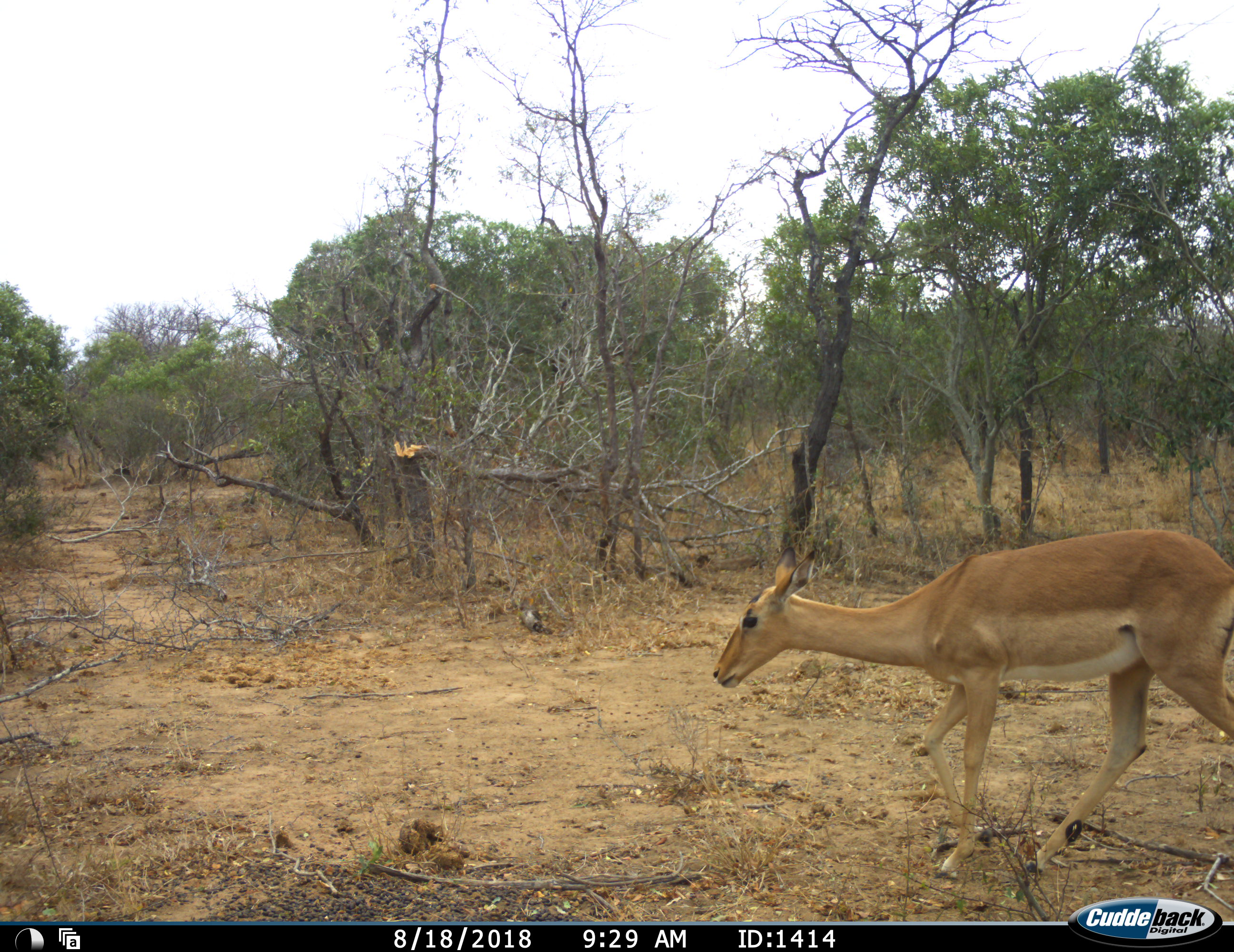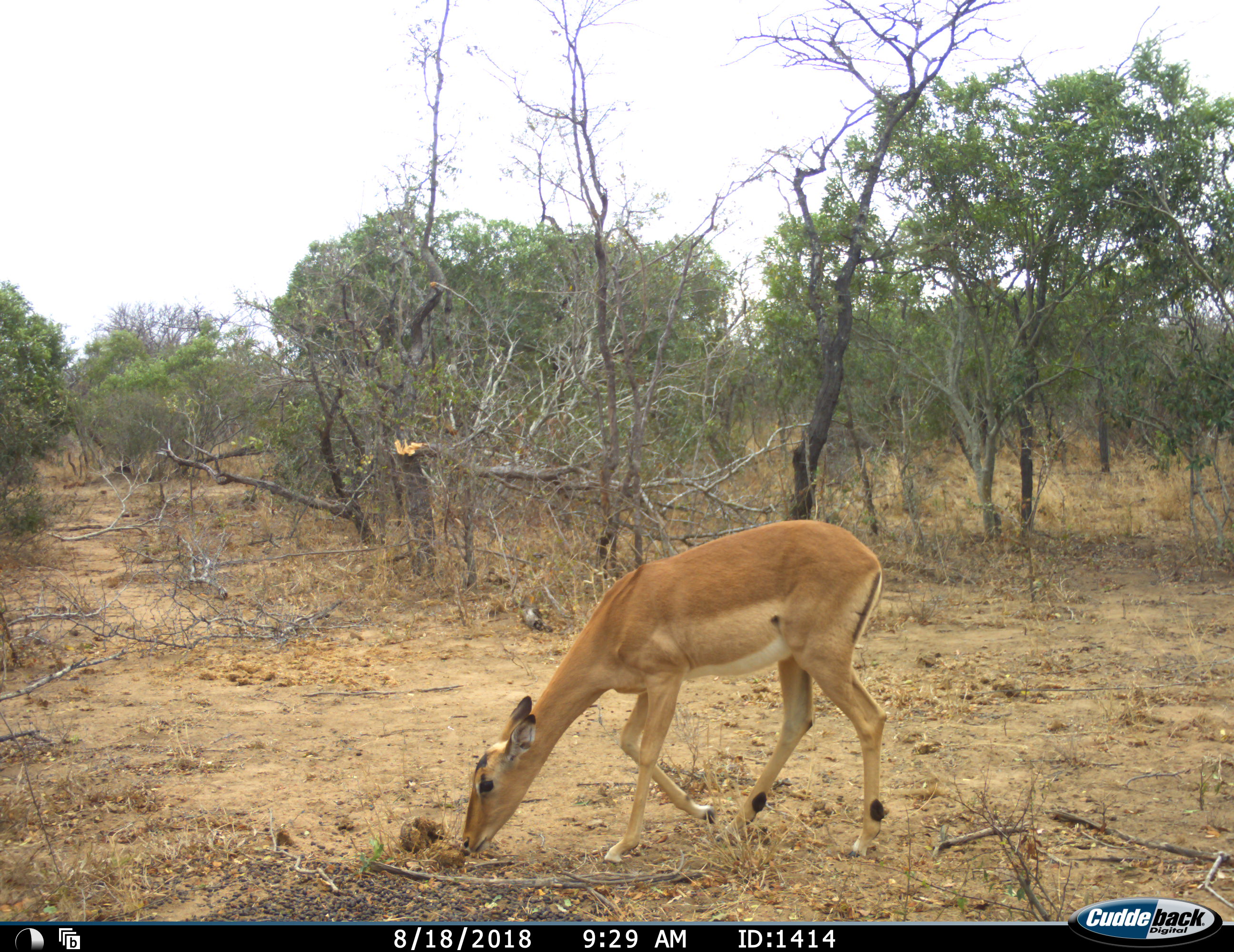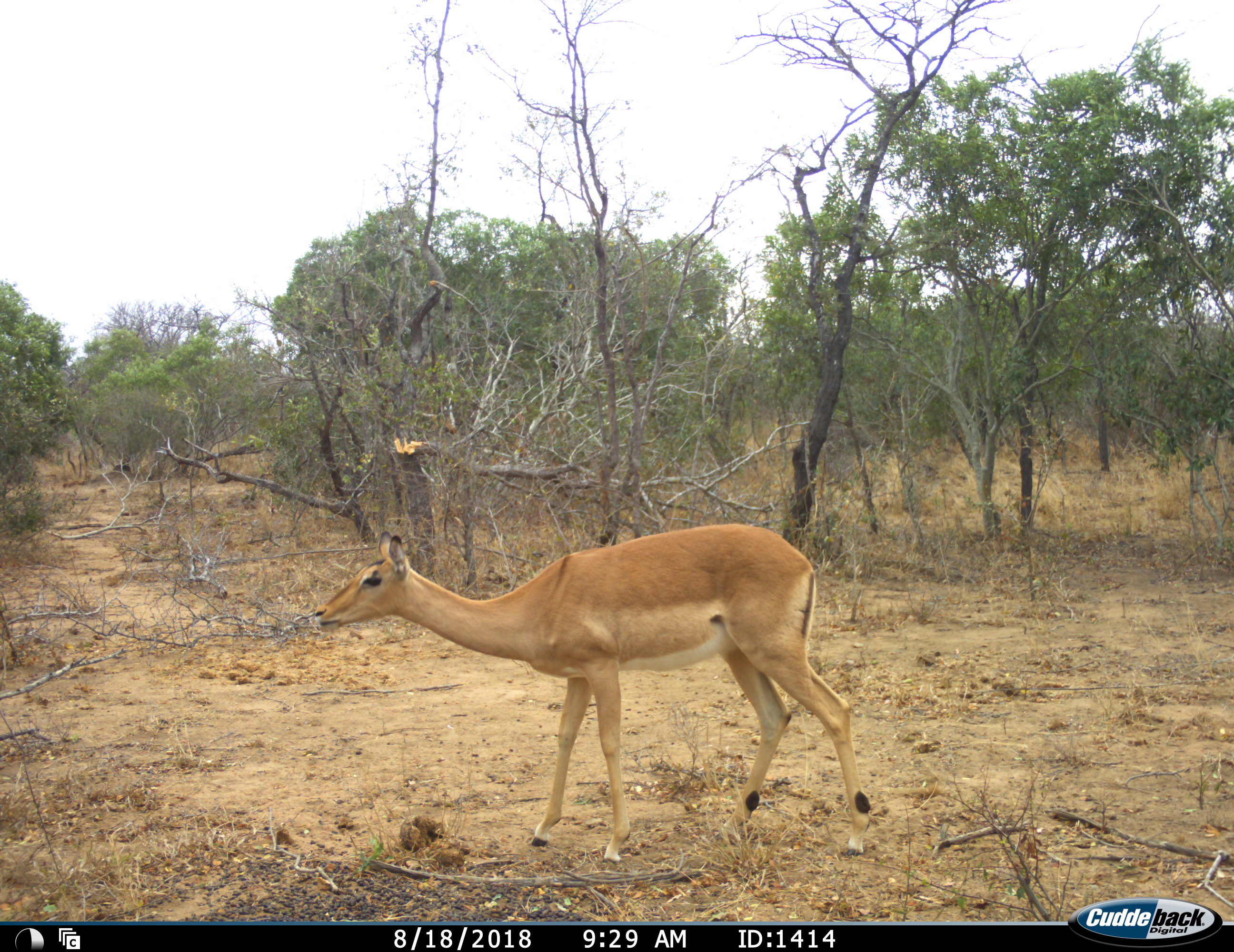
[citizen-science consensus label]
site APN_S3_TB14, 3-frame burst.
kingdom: Animalia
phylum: Chordata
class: Mammalia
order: Artiodactyla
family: Bovidae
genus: Aepyceros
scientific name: Aepyceros melampus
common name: impala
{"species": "impala (Aepyceros melampus)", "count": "1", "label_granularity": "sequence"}